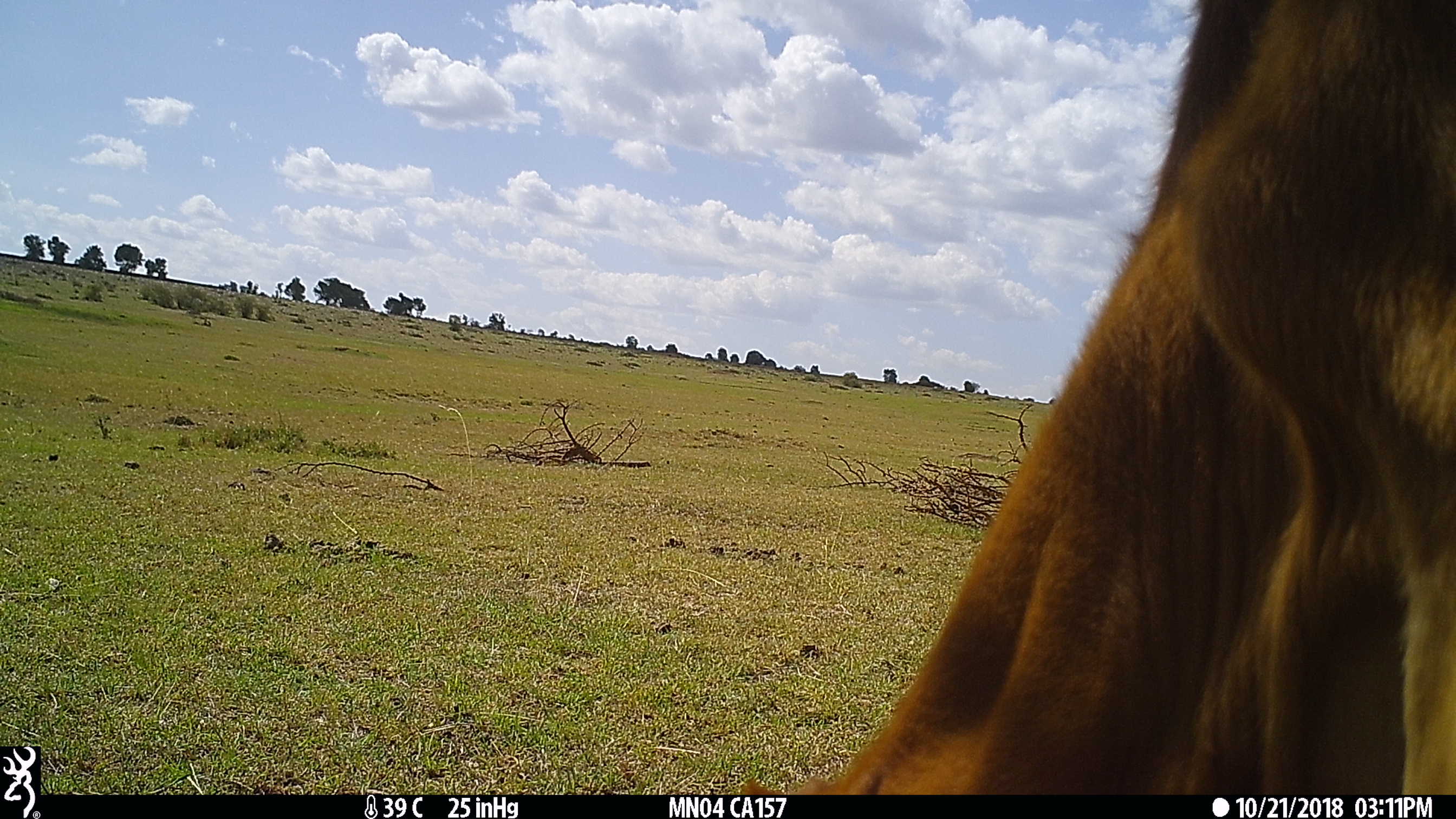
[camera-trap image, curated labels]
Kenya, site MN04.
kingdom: Animalia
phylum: Chordata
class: Mammalia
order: Artiodactyla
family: Bovidae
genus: Bos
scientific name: Bos taurus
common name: cattle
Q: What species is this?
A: Cattle (Bos taurus).